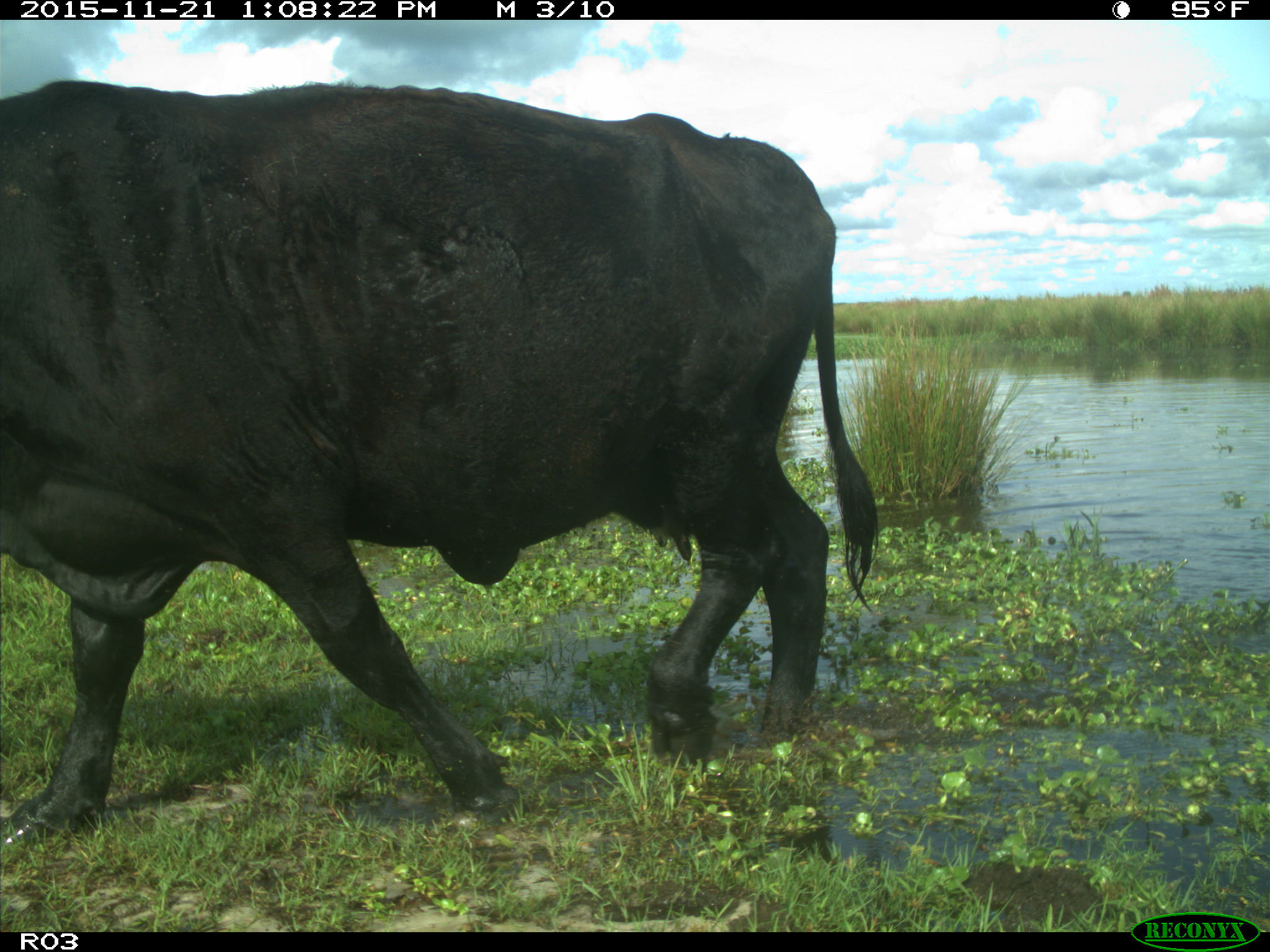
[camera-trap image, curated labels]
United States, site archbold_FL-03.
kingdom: Animalia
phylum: Chordata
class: Mammalia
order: Artiodactyla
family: Bovidae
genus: Bos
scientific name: Bos taurus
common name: domestic cow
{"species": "Bos taurus (domestic cow)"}